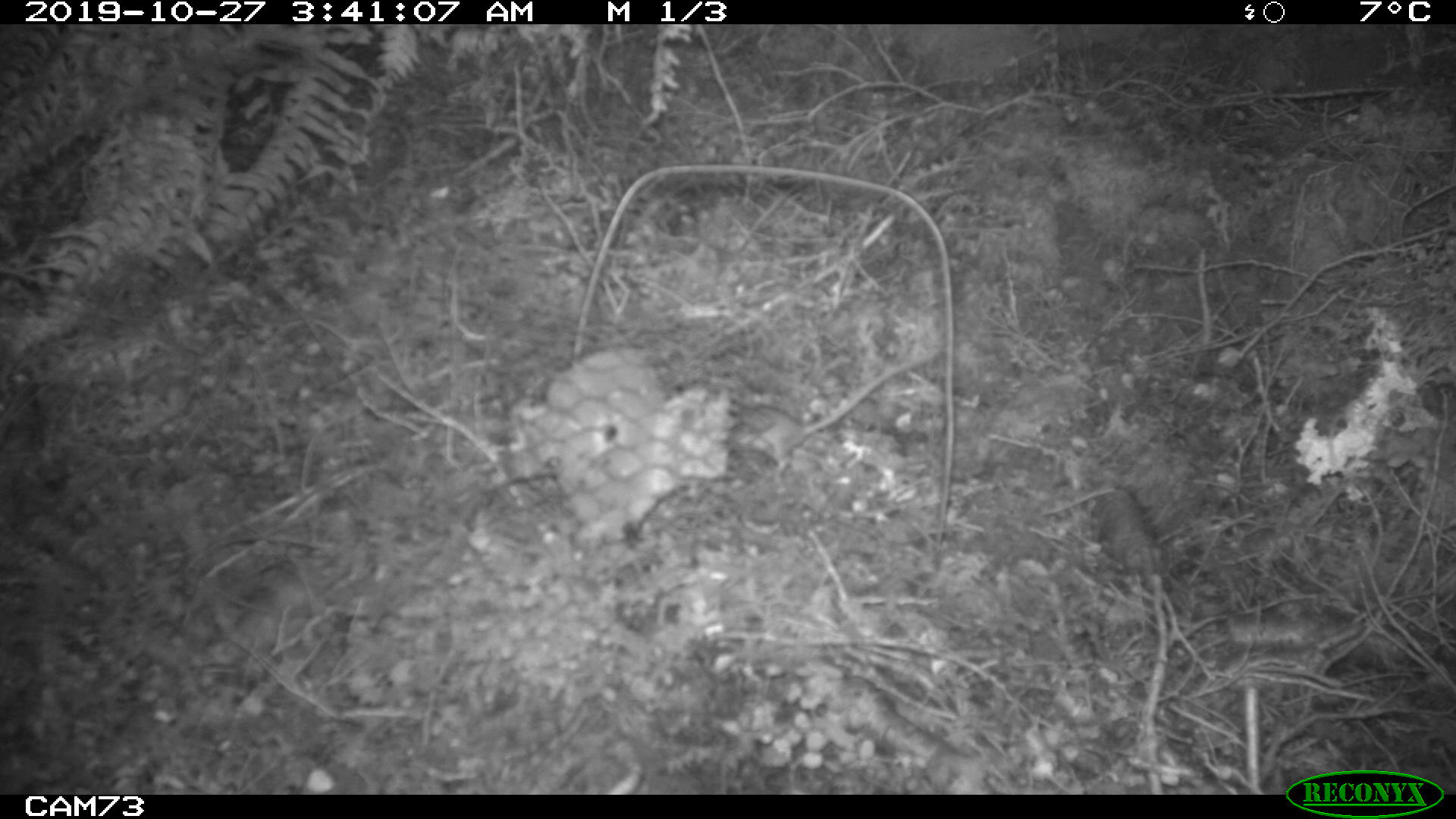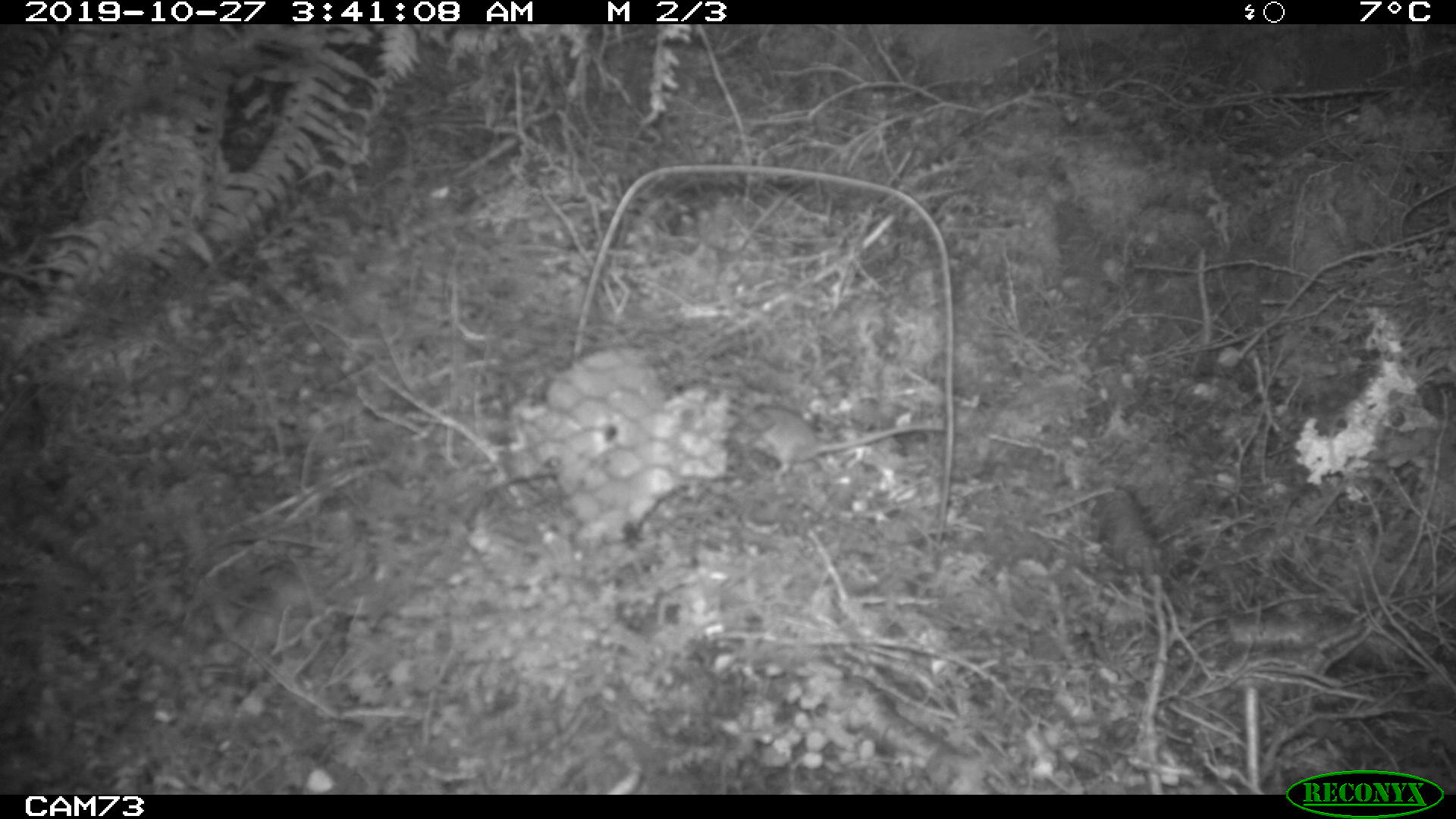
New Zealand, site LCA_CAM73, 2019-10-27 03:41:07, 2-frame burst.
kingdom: Animalia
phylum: Chordata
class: Mammalia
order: Rodentia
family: Muridae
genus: Mus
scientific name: Mus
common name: mouse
Mouse (Mus).